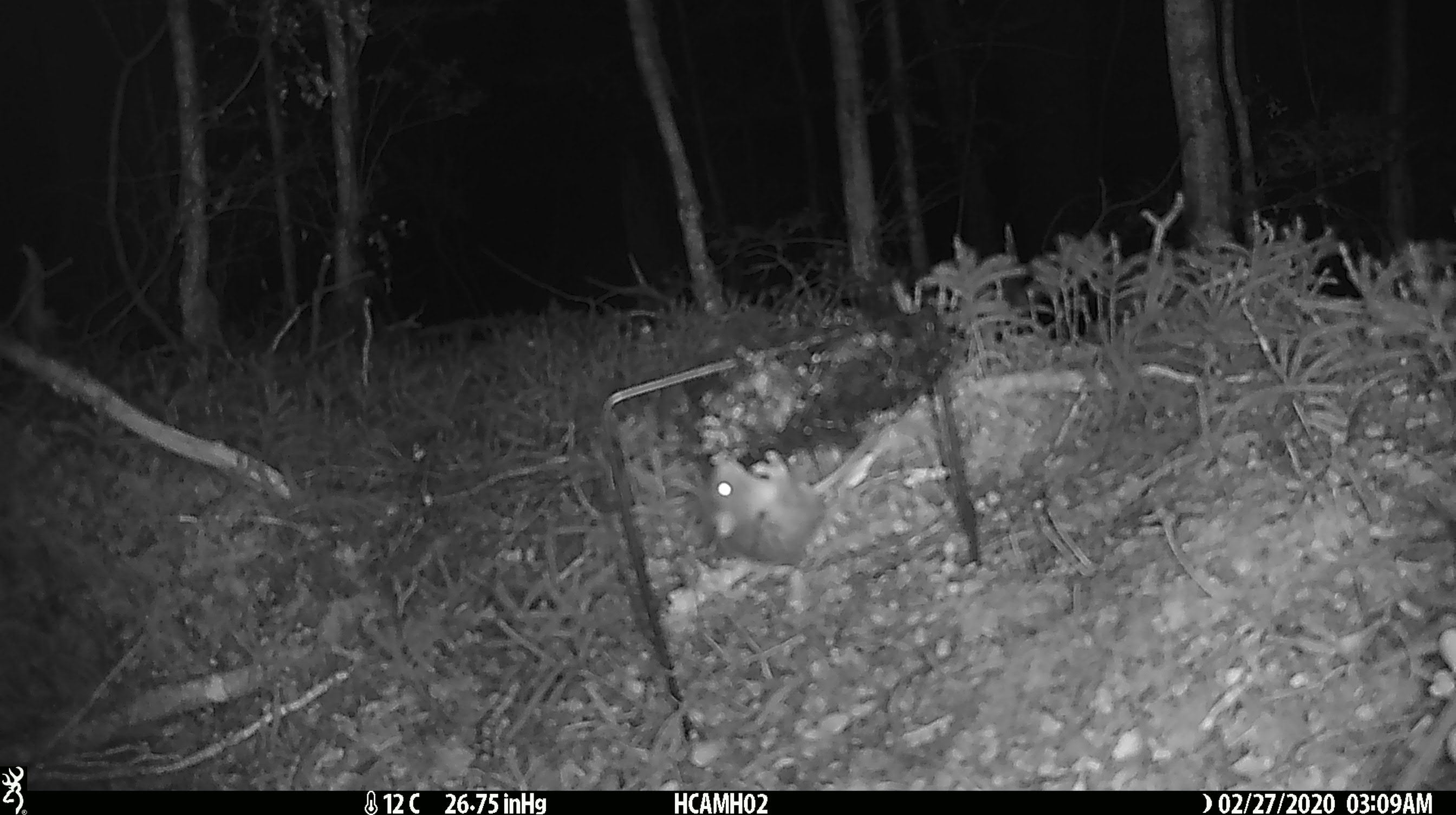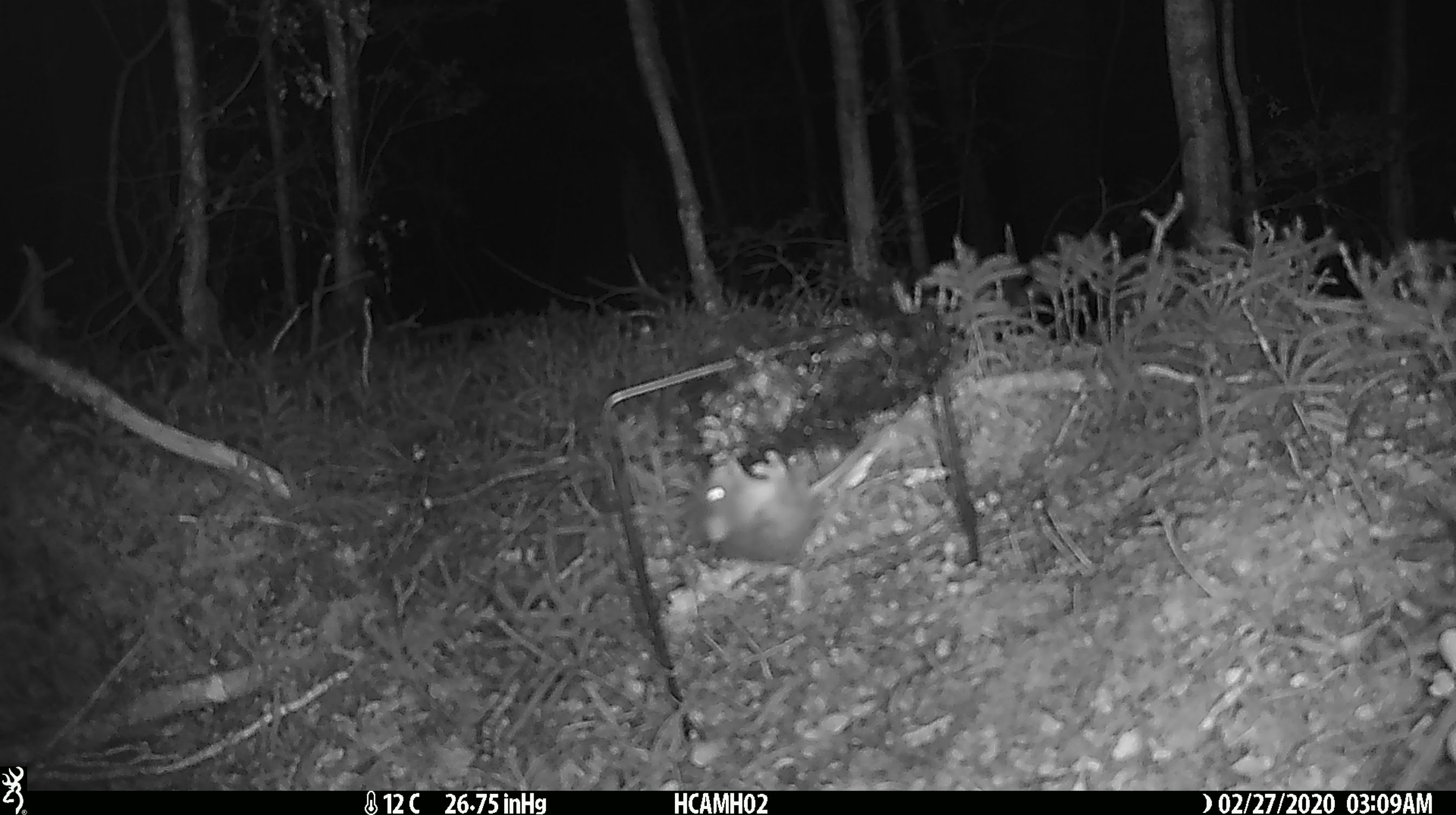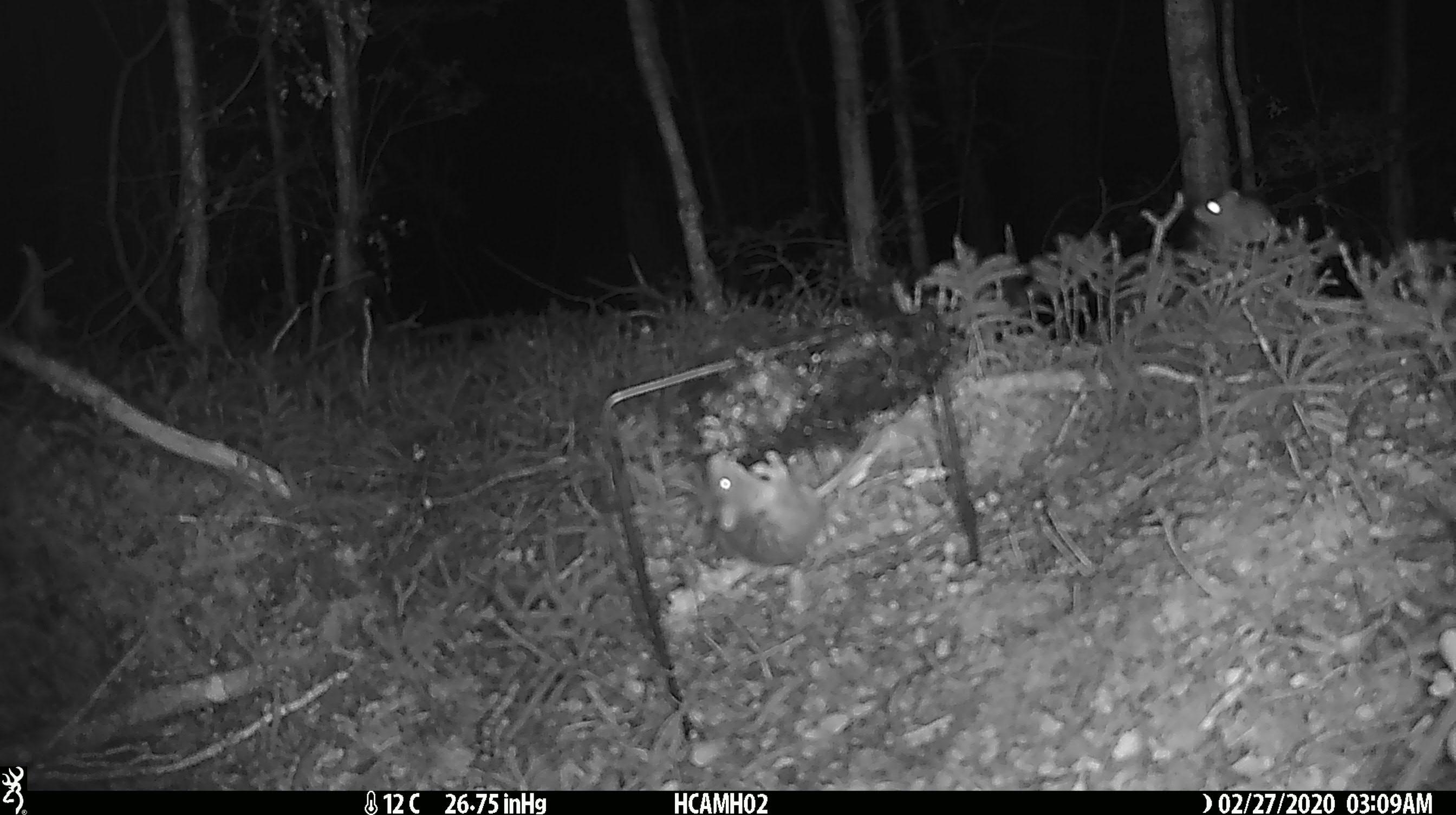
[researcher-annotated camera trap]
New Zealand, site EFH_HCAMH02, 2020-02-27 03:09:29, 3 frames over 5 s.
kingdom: Animalia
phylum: Chordata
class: Mammalia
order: Rodentia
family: Muridae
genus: Mus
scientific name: Mus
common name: mouse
Mouse (Mus).